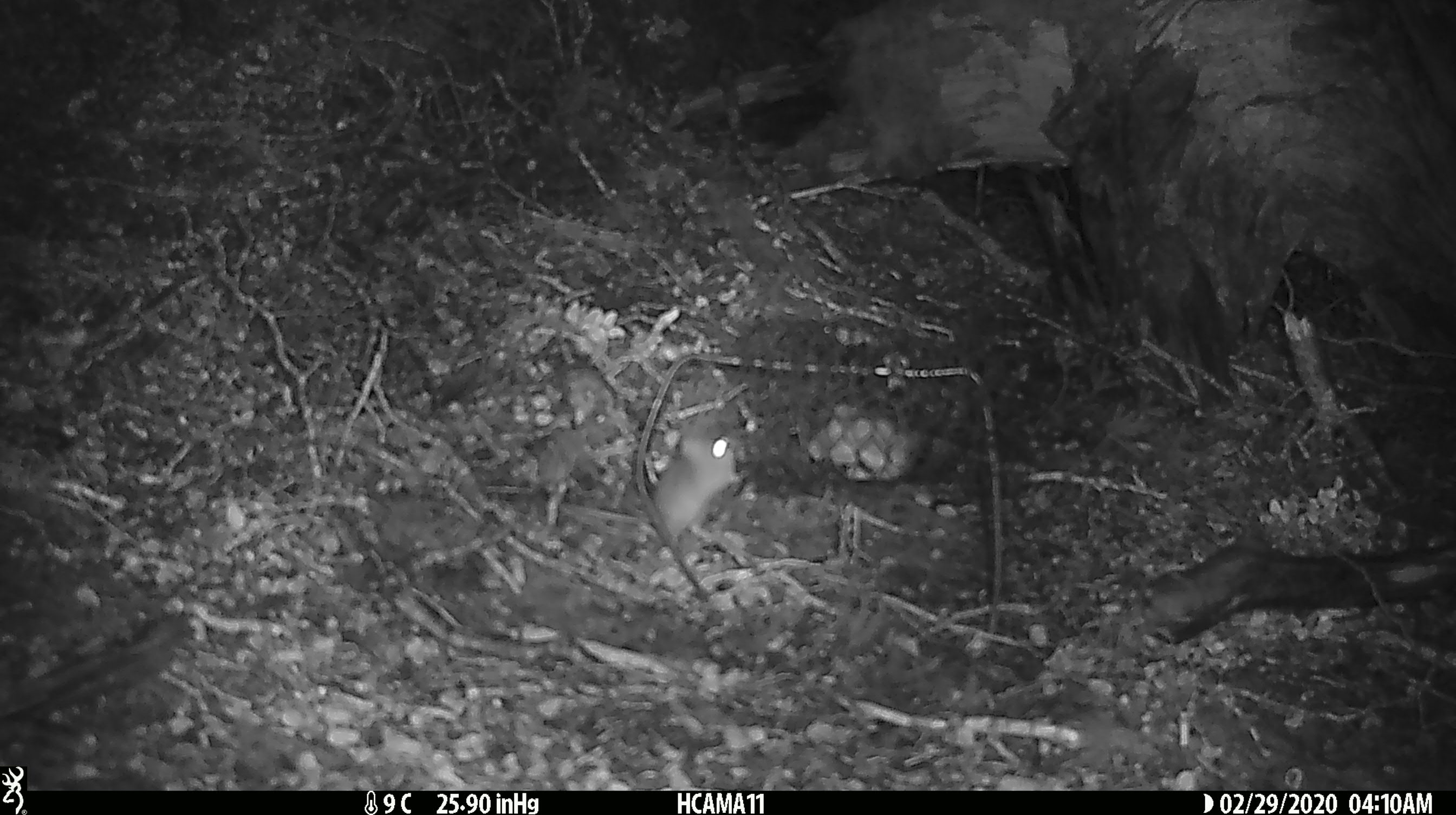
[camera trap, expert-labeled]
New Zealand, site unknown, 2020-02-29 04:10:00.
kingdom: Animalia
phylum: Chordata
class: Mammalia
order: Rodentia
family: Muridae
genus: Mus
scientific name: Mus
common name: mouse